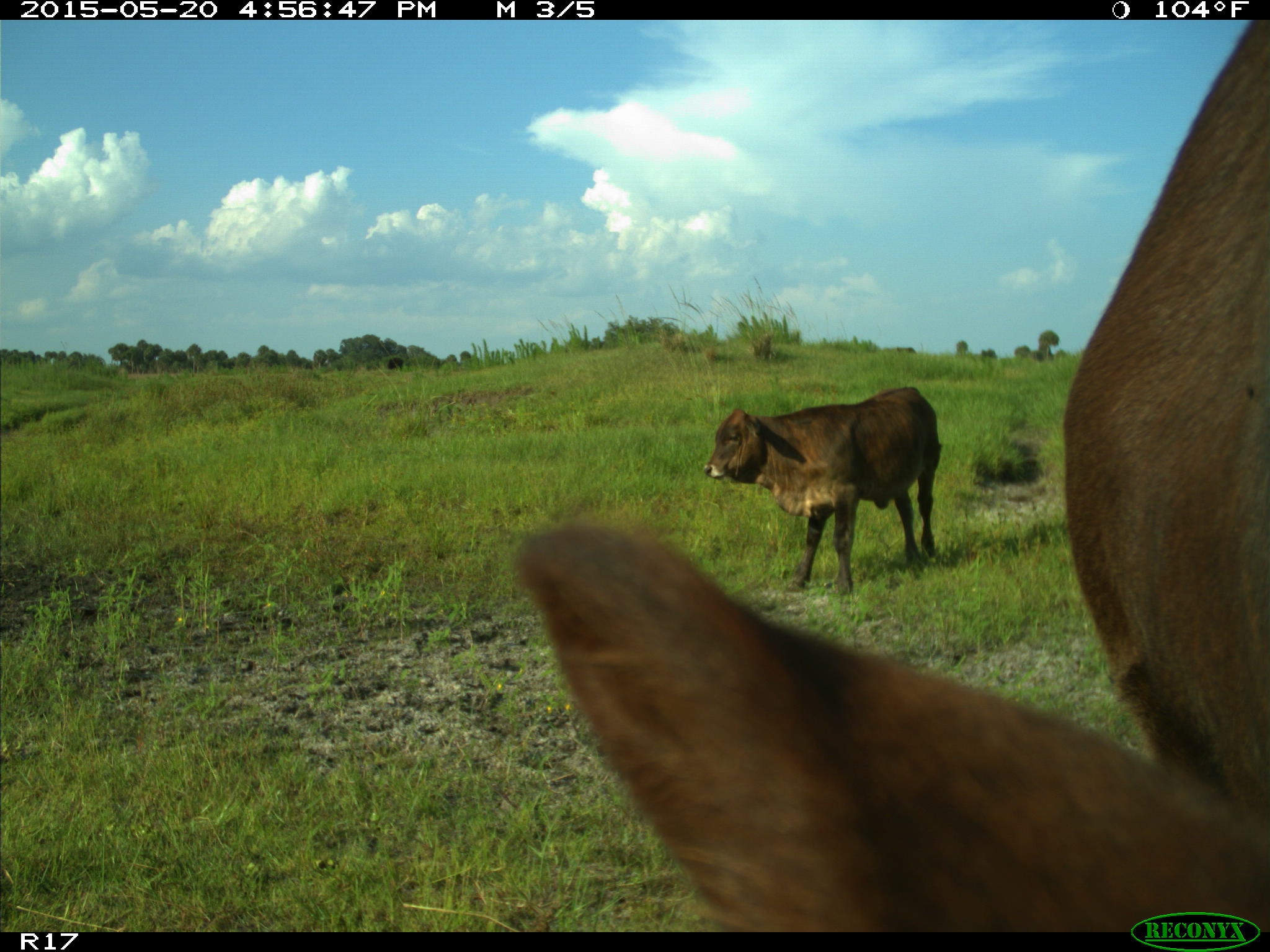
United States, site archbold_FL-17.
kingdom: Animalia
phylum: Chordata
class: Mammalia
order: Artiodactyla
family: Bovidae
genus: Bos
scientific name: Bos taurus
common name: domestic cow